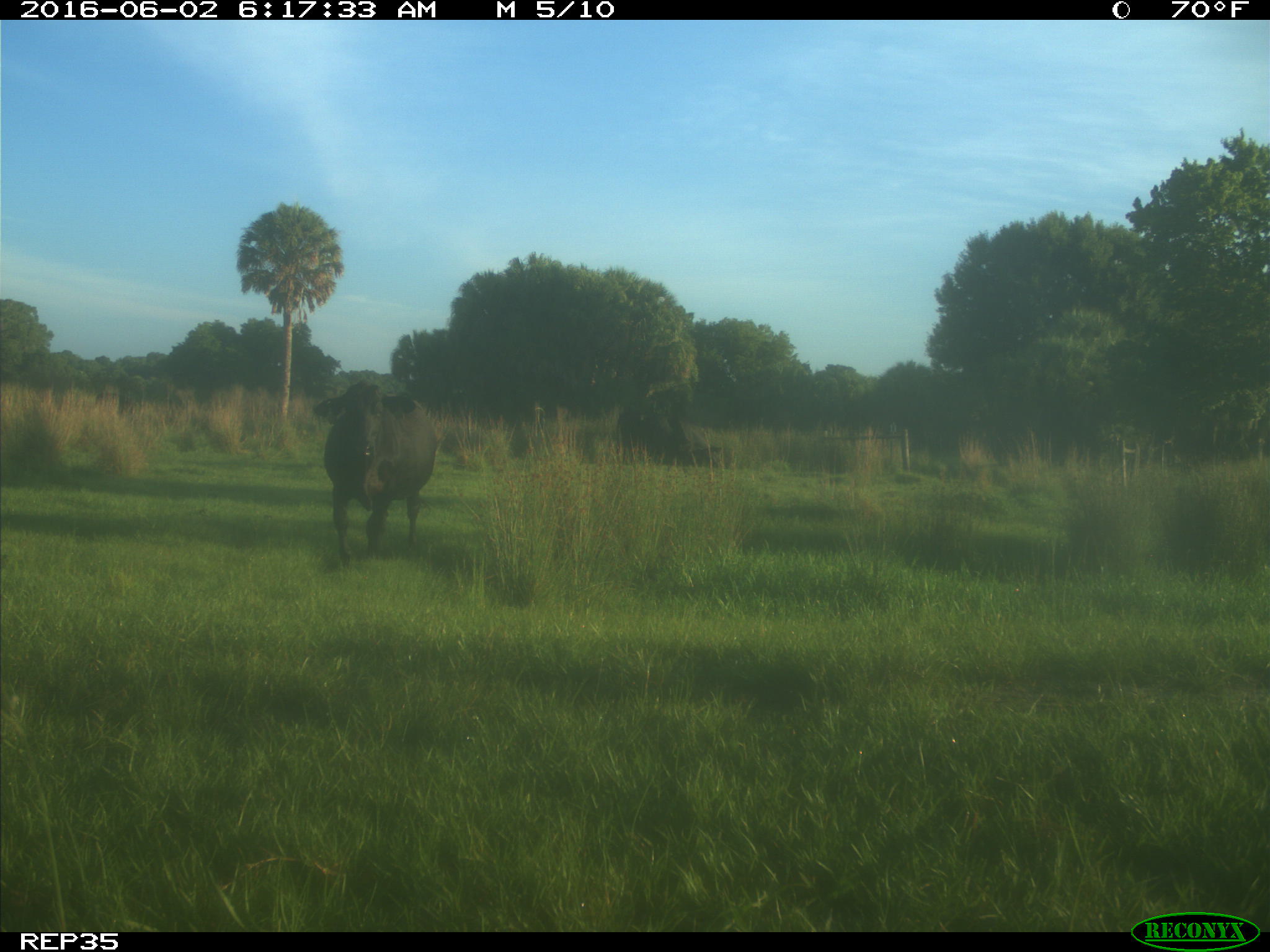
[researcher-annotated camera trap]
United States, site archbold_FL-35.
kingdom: Animalia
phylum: Chordata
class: Mammalia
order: Artiodactyla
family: Bovidae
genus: Bos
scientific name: Bos taurus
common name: domestic cow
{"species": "Bos taurus (domestic cow)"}